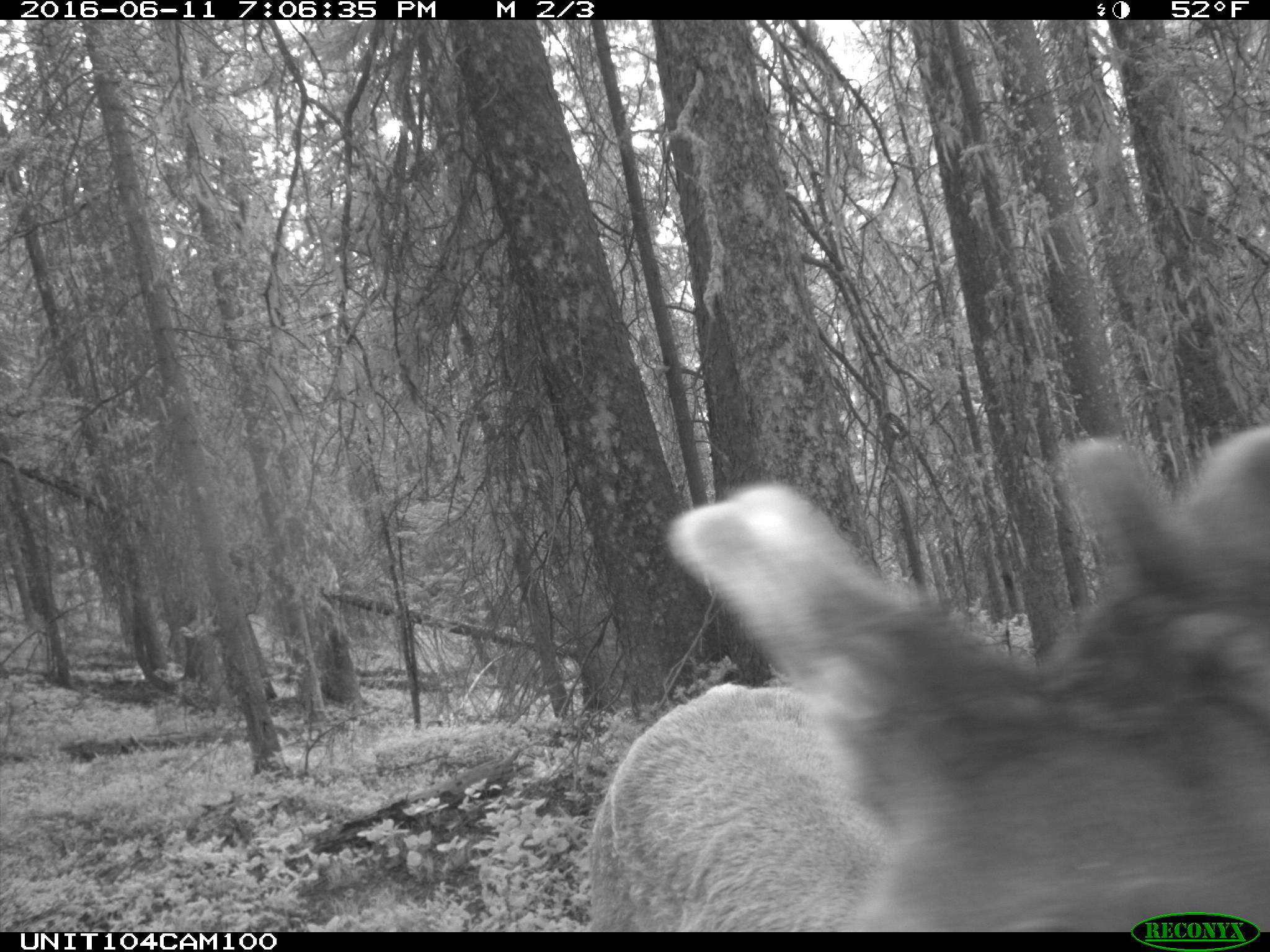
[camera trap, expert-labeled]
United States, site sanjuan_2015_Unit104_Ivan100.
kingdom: Animalia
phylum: Chordata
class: Mammalia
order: Artiodactyla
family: Cervidae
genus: Cervus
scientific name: Cervus elaphus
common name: red deer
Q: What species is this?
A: Cervus elaphus (red deer).